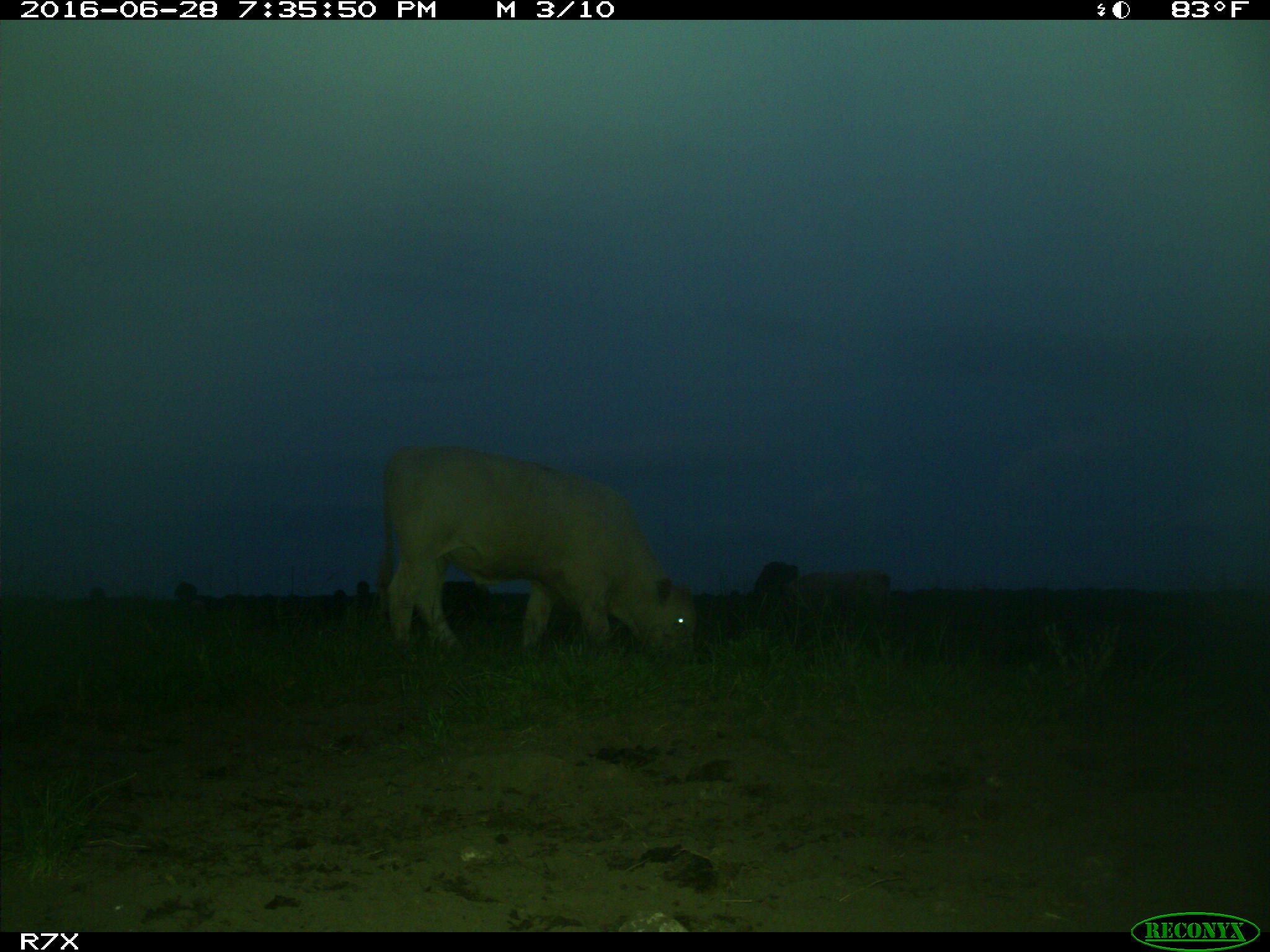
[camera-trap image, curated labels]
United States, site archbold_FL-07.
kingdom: Animalia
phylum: Chordata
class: Mammalia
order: Artiodactyla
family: Bovidae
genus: Bos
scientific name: Bos taurus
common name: domestic cow